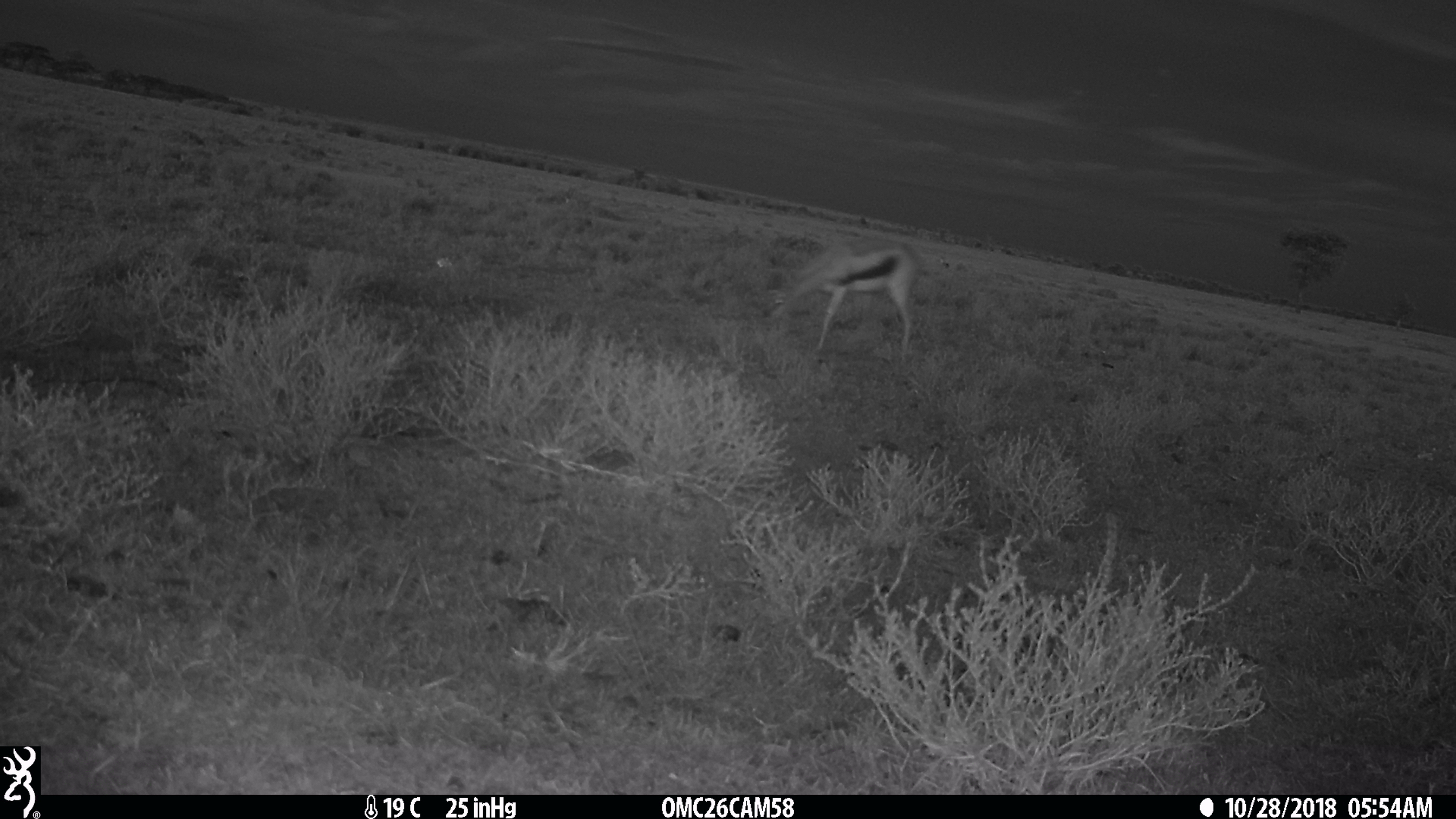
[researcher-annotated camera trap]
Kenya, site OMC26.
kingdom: Animalia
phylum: Chordata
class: Mammalia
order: Artiodactyla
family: Bovidae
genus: Eudorcas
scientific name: Eudorcas thomsonii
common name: thomon's gazelle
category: gazelle thomsons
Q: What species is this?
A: Gazelle thomsons (thomon's gazelle) (Eudorcas thomsonii).